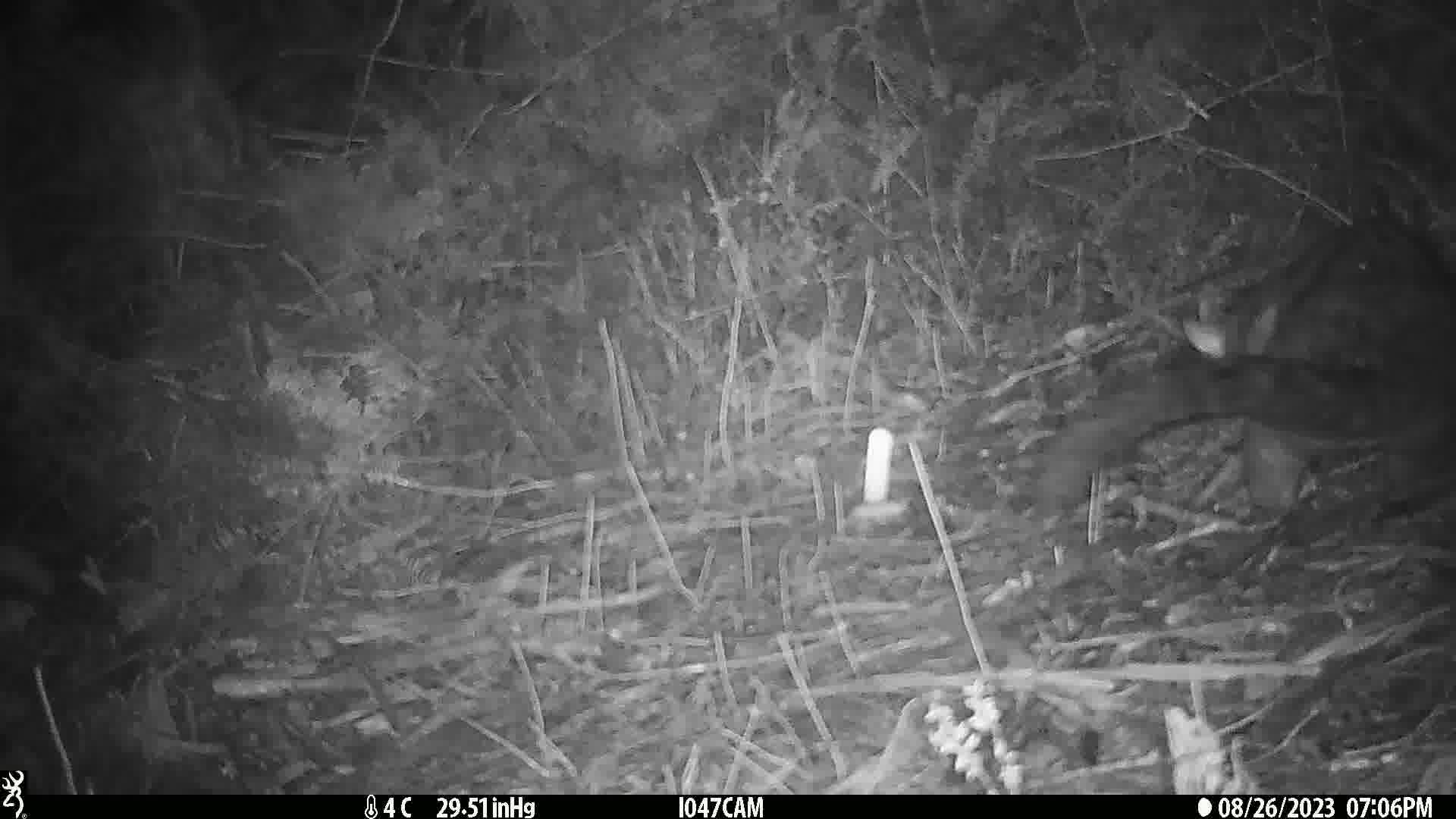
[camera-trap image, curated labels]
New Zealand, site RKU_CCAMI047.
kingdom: Animalia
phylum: Chordata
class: Mammalia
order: Diprotodontia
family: Phalangeridae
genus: Trichosurus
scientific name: Trichosurus vulpecula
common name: common brushtail possum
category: possum